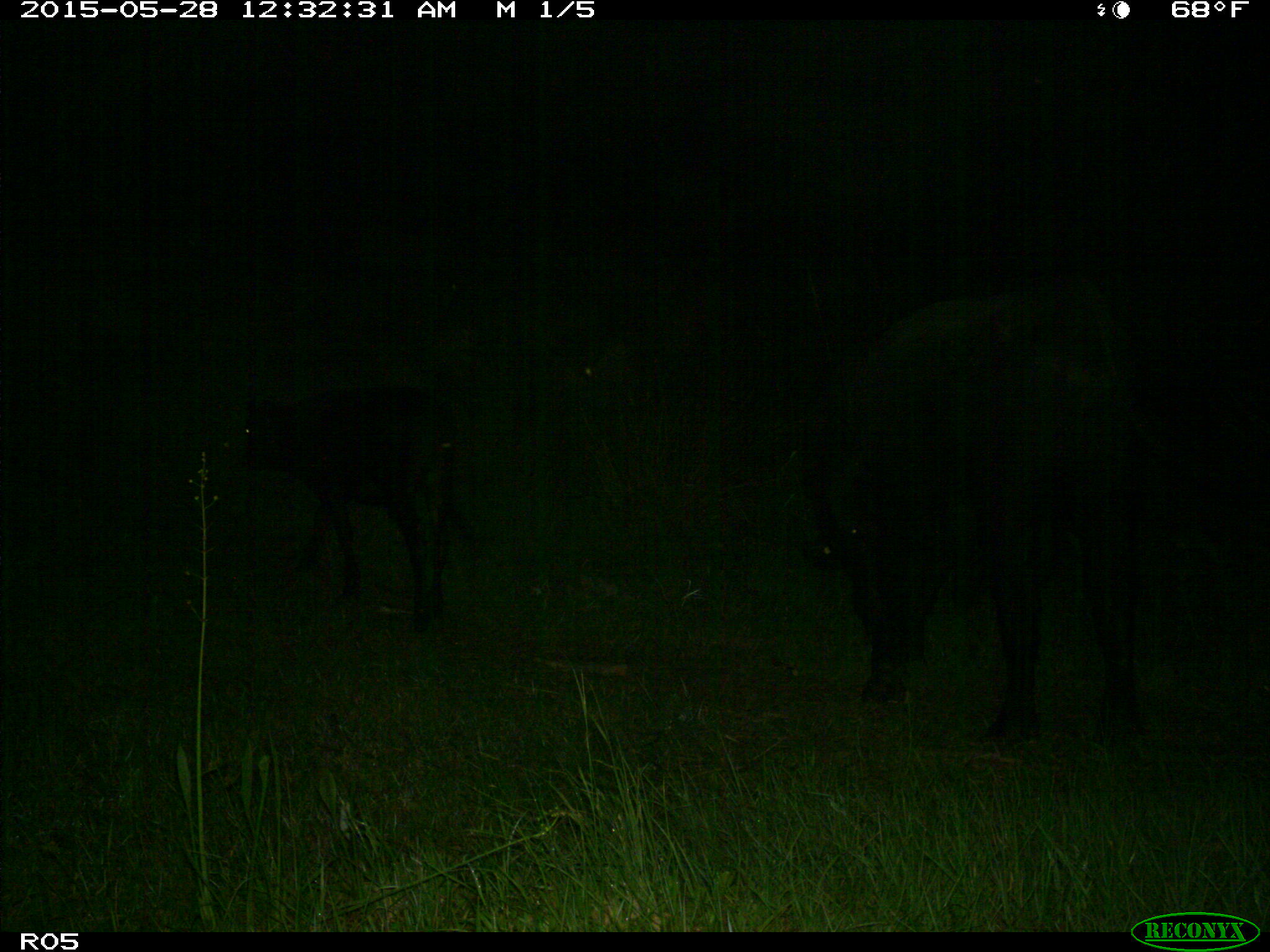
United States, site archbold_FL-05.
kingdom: Animalia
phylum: Chordata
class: Mammalia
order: Artiodactyla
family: Bovidae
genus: Bos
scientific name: Bos taurus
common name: domestic cow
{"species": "Bos taurus (domestic cow)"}